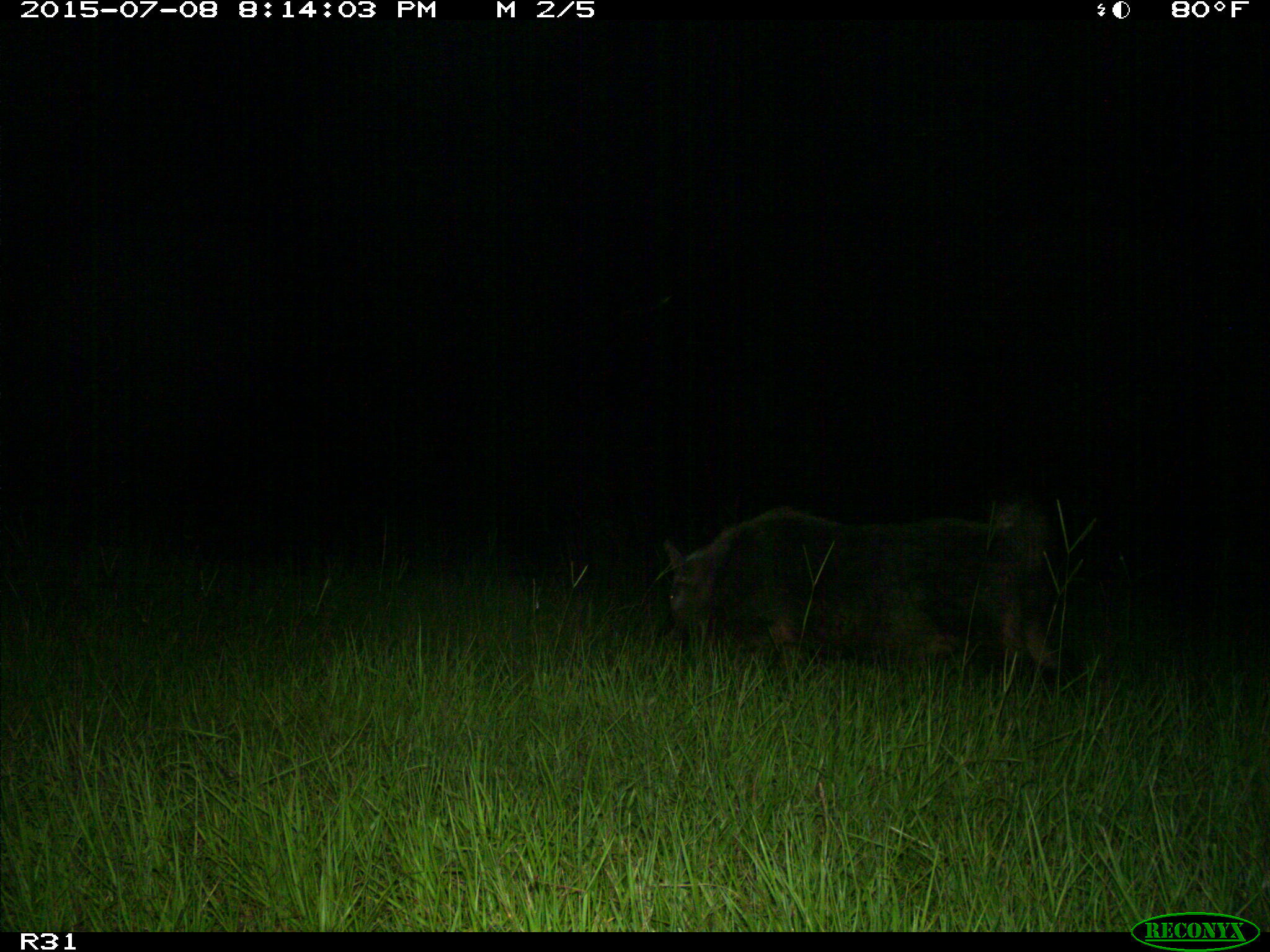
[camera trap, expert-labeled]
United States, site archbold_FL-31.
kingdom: Animalia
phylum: Chordata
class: Mammalia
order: Artiodactyla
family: Suidae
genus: Sus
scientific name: Sus scrofa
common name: wild boar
Sus scrofa (wild boar).